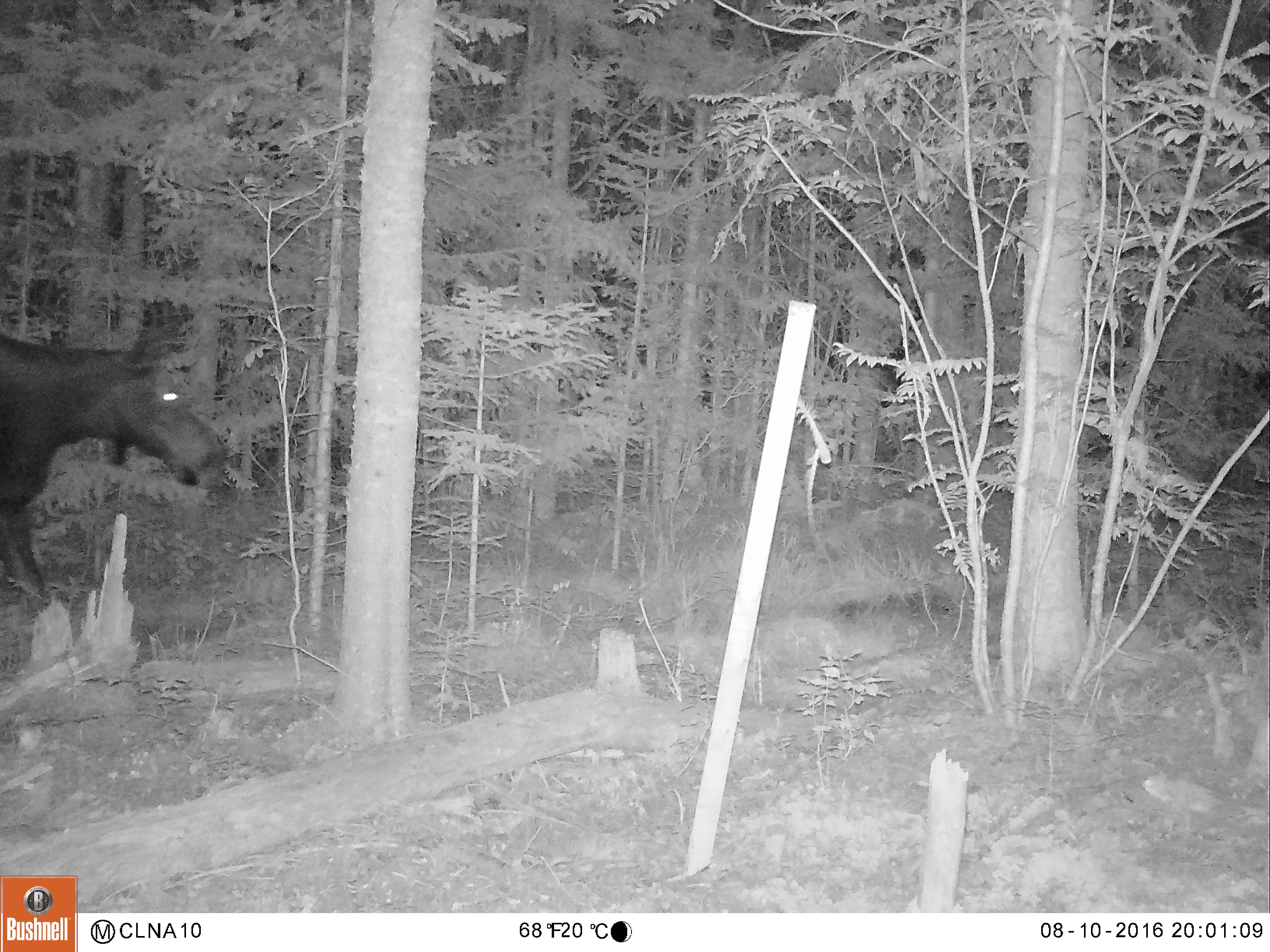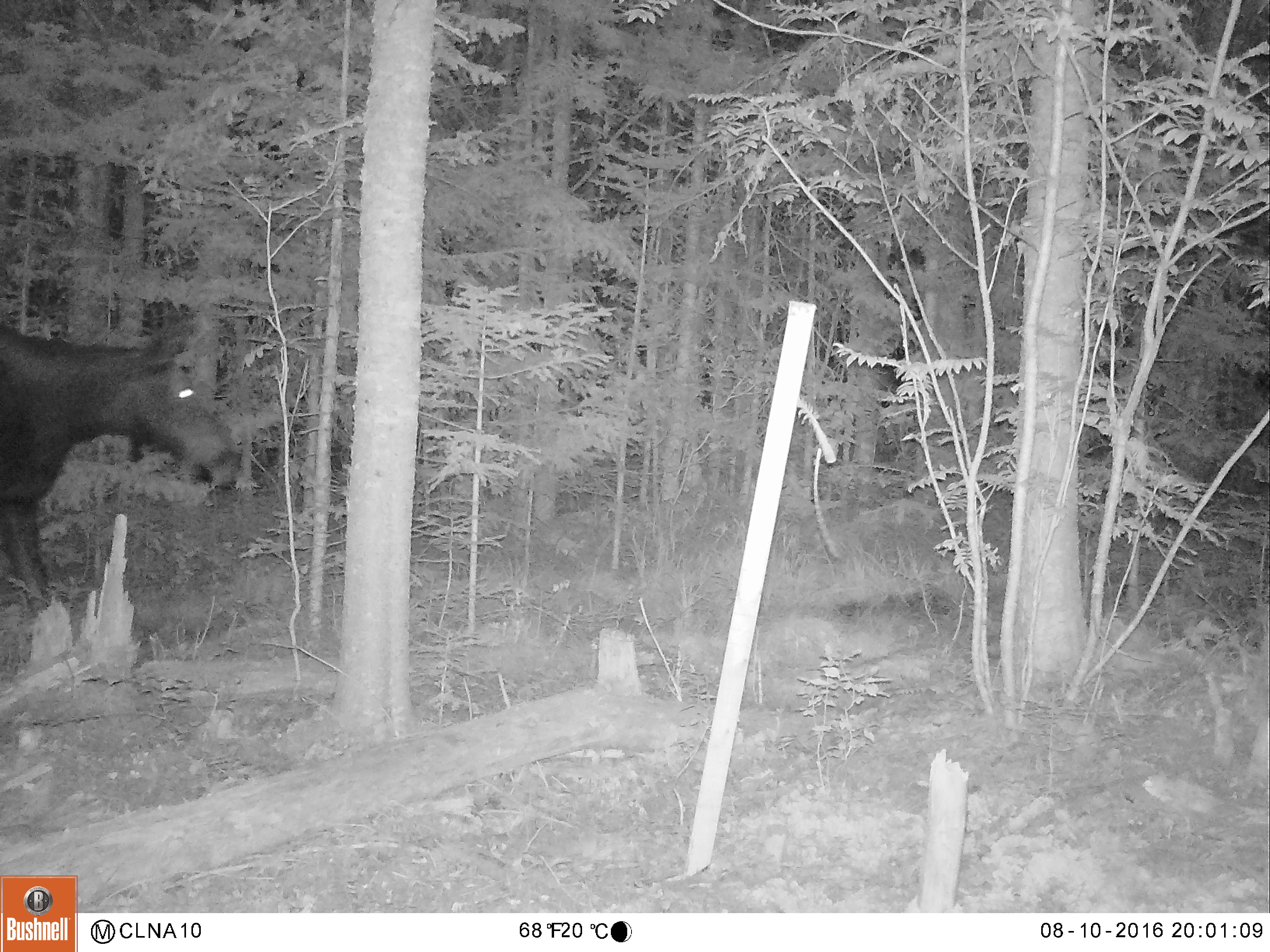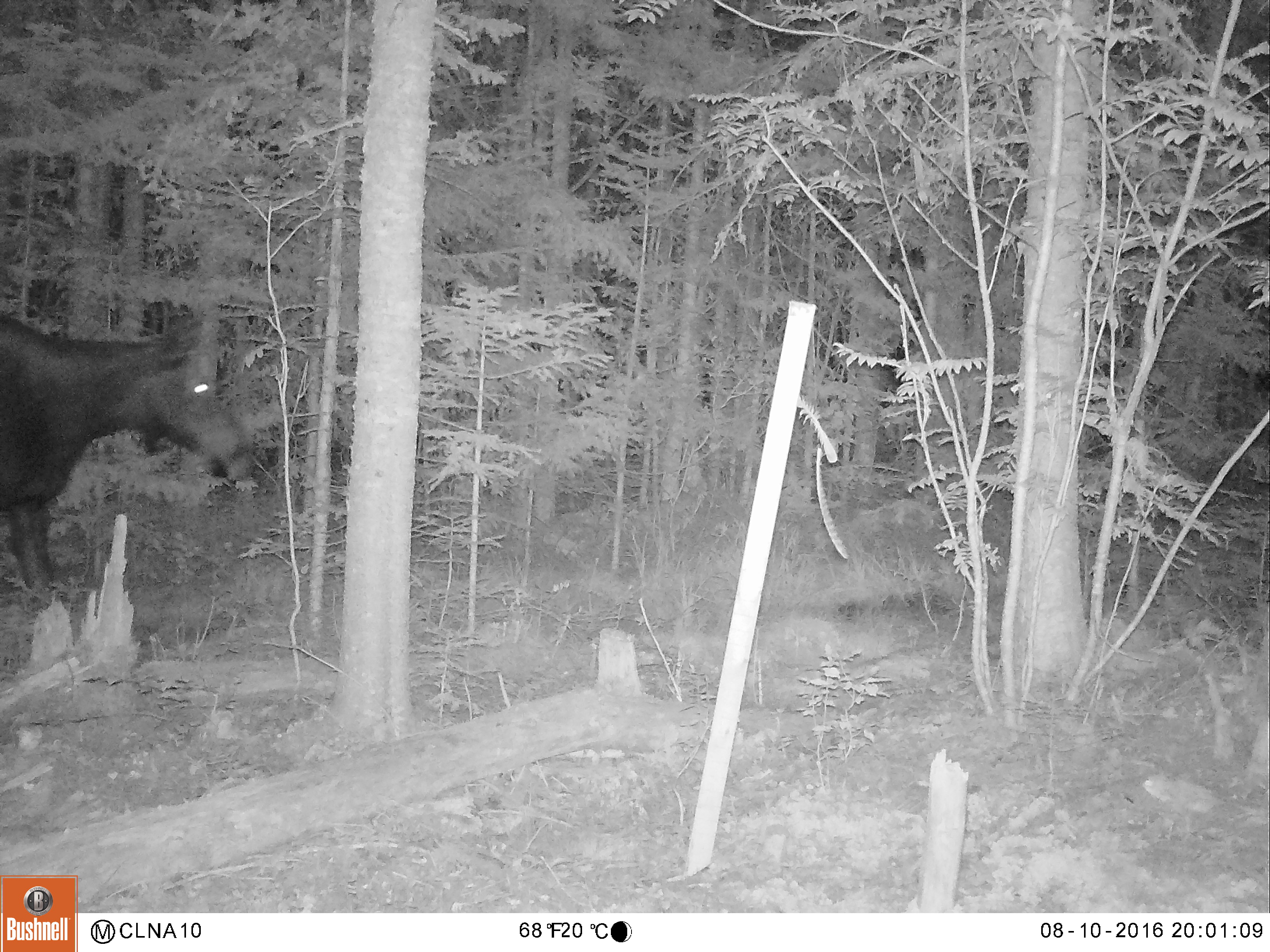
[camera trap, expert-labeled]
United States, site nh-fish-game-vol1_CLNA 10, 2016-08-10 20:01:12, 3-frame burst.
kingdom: Animalia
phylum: Chordata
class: Mammalia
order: Artiodactyla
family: Cervidae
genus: Alces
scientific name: Alces alces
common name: moose